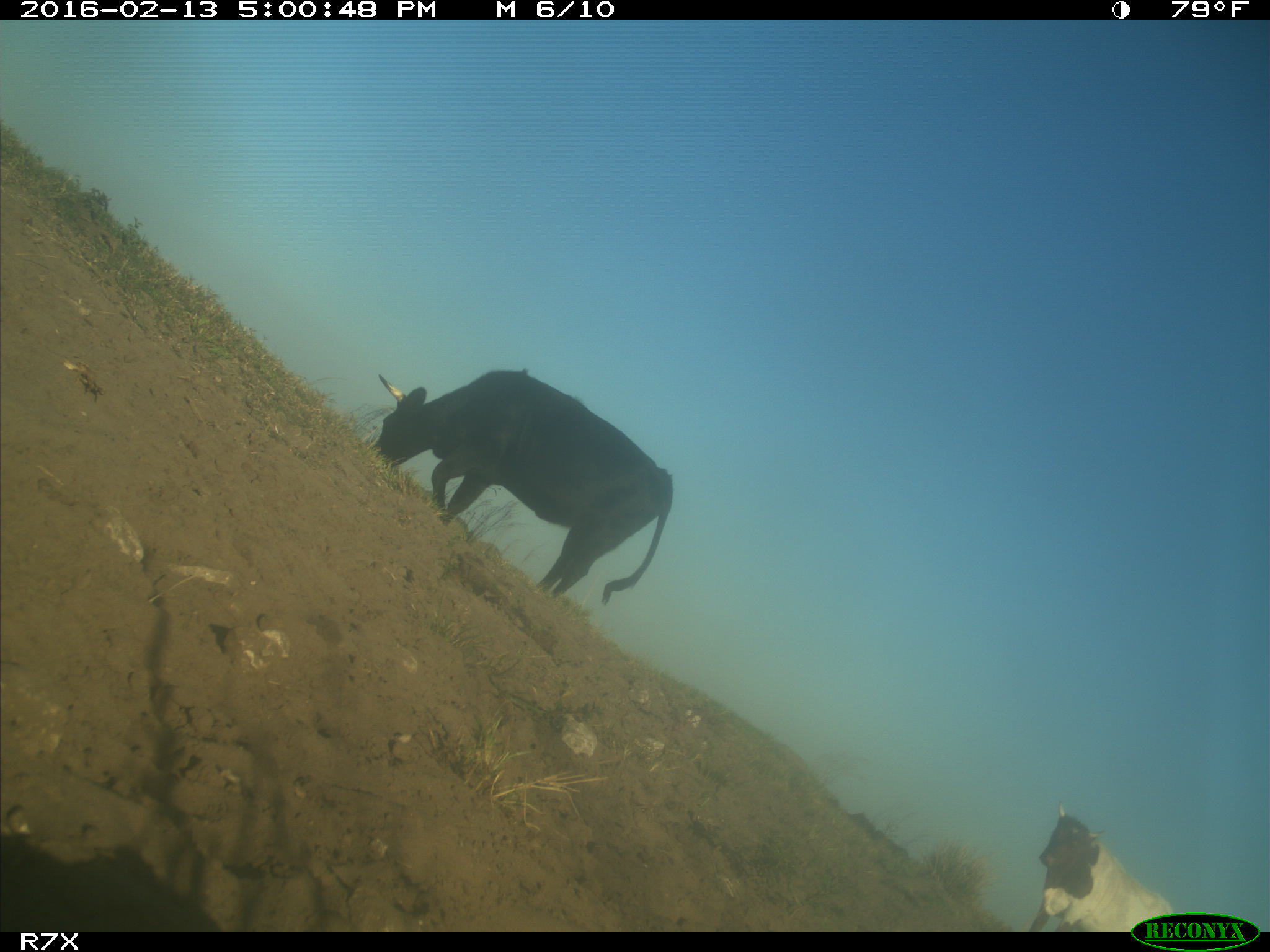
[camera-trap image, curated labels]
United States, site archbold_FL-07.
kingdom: Animalia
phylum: Chordata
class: Mammalia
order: Artiodactyla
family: Bovidae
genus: Bos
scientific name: Bos taurus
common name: domestic cow